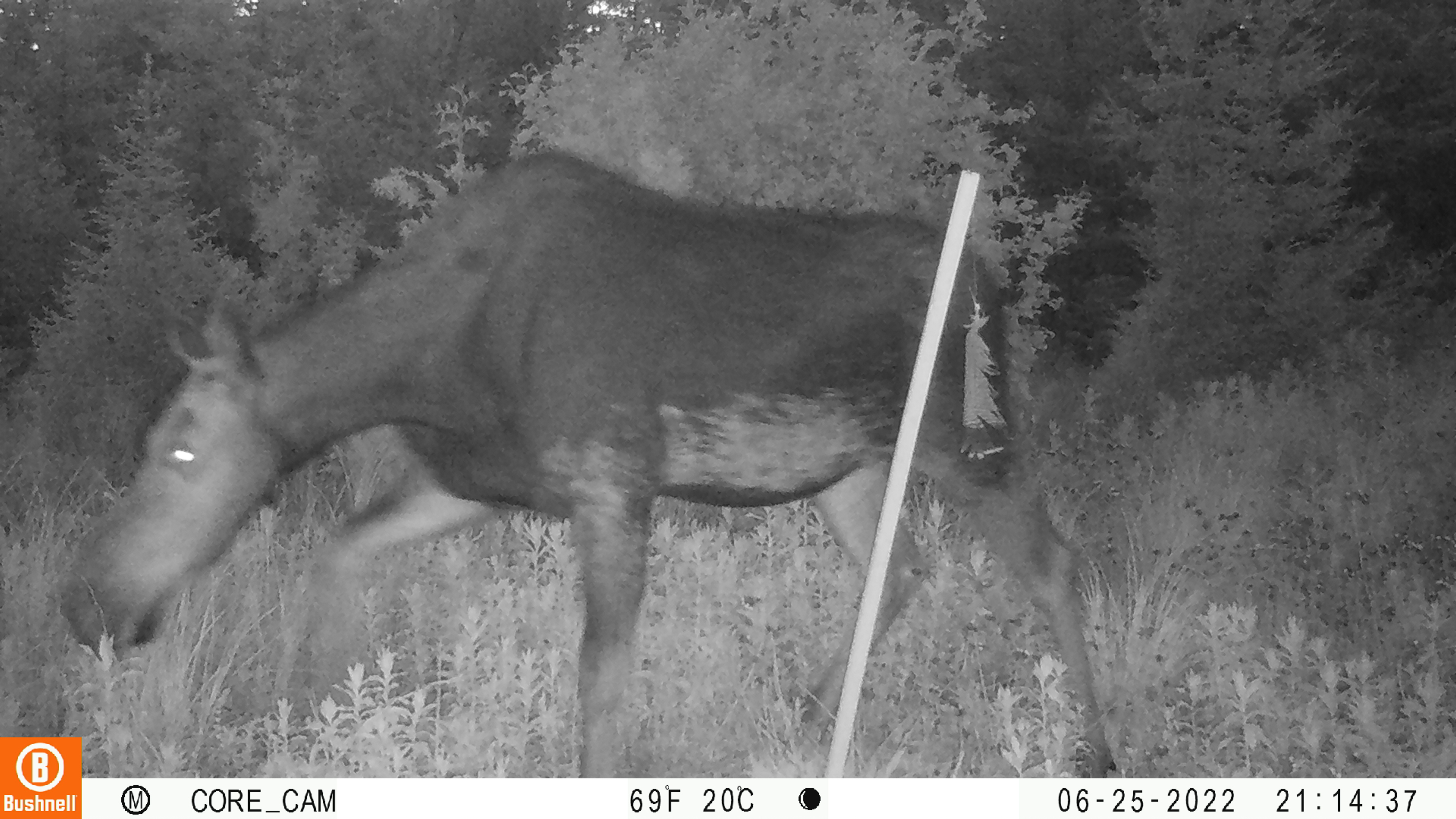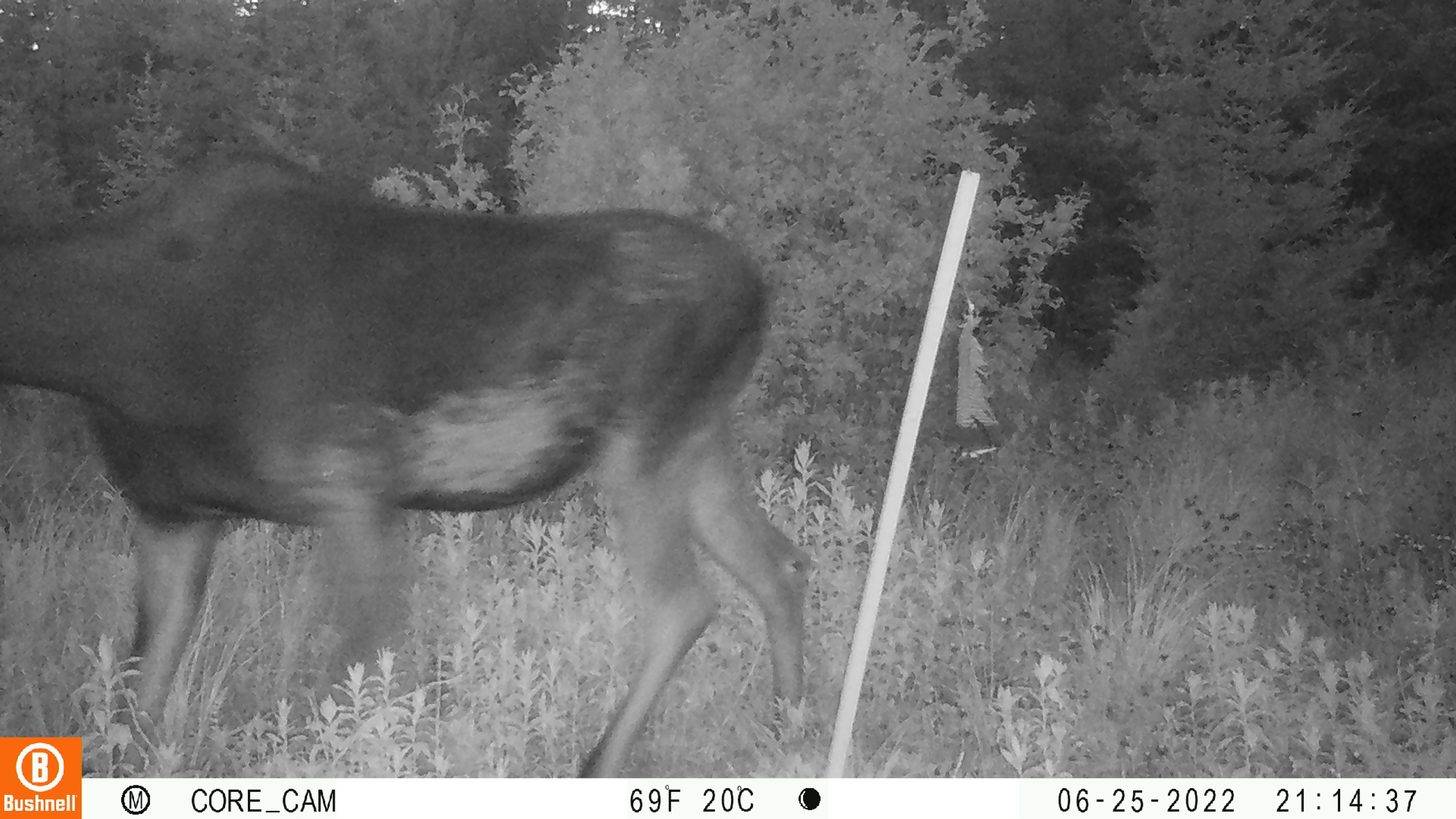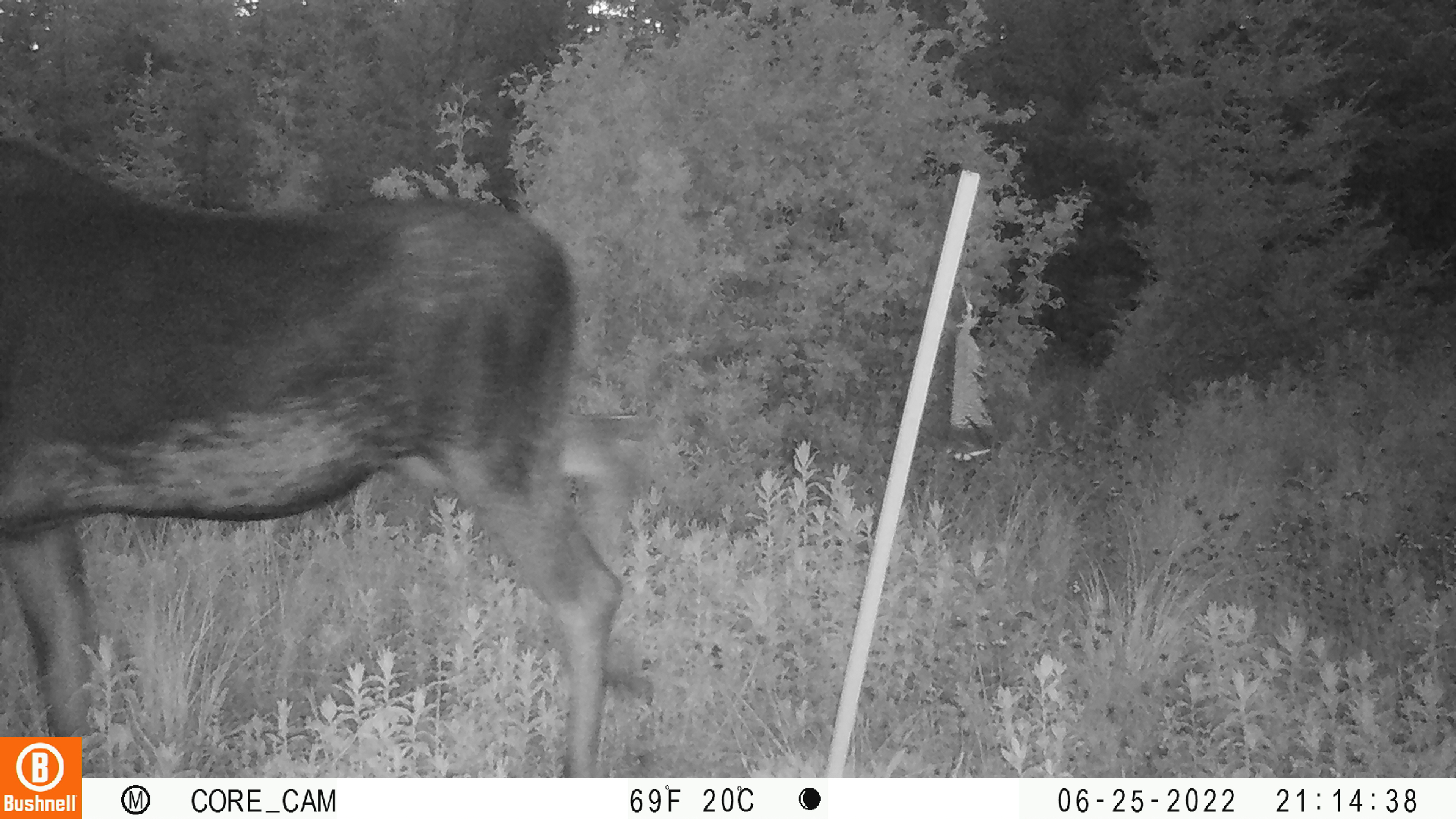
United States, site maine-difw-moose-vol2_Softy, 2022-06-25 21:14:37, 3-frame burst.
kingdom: Animalia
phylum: Chordata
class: Mammalia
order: Artiodactyla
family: Cervidae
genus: Alces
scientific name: Alces alces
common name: moose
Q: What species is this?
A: Moose (Alces alces).